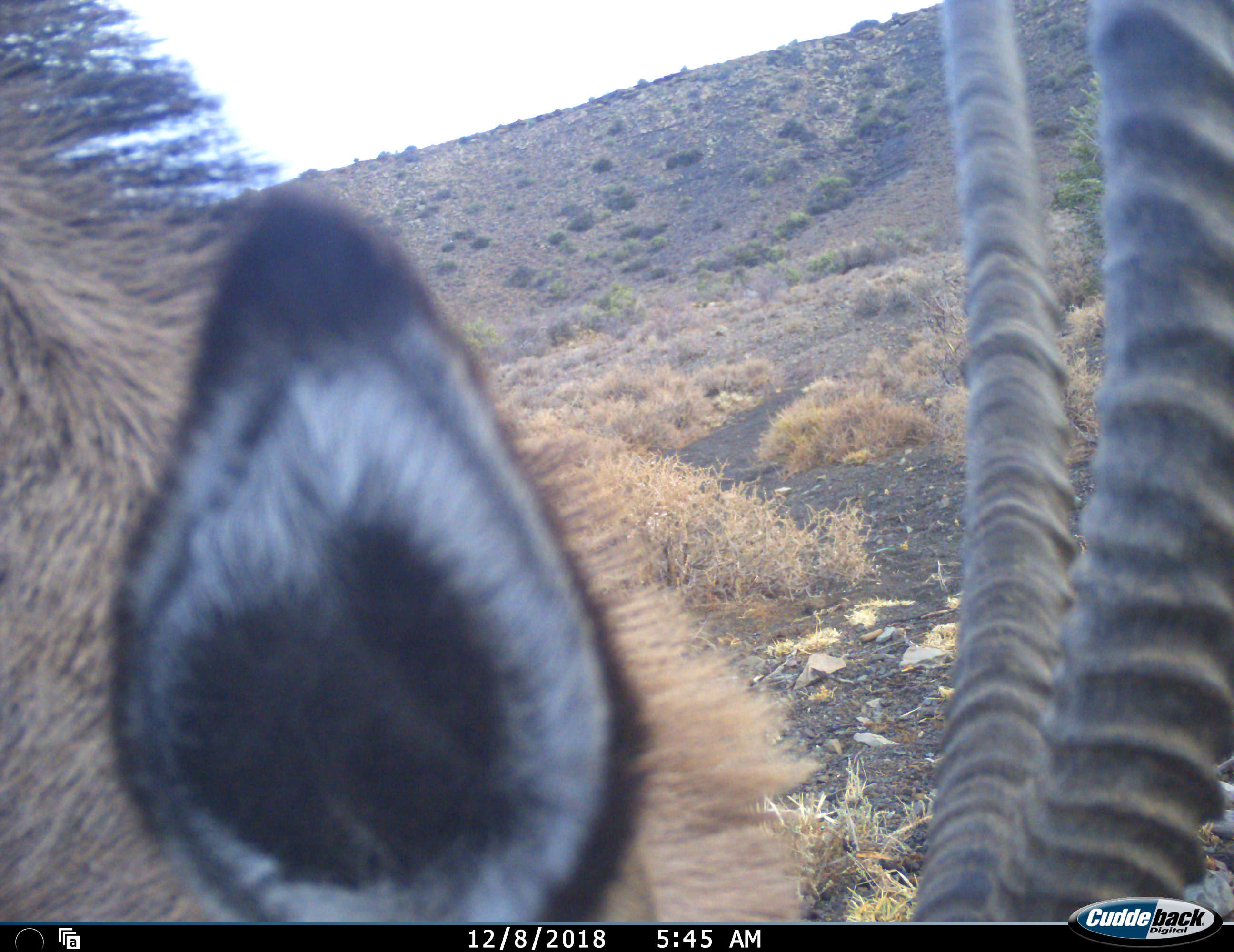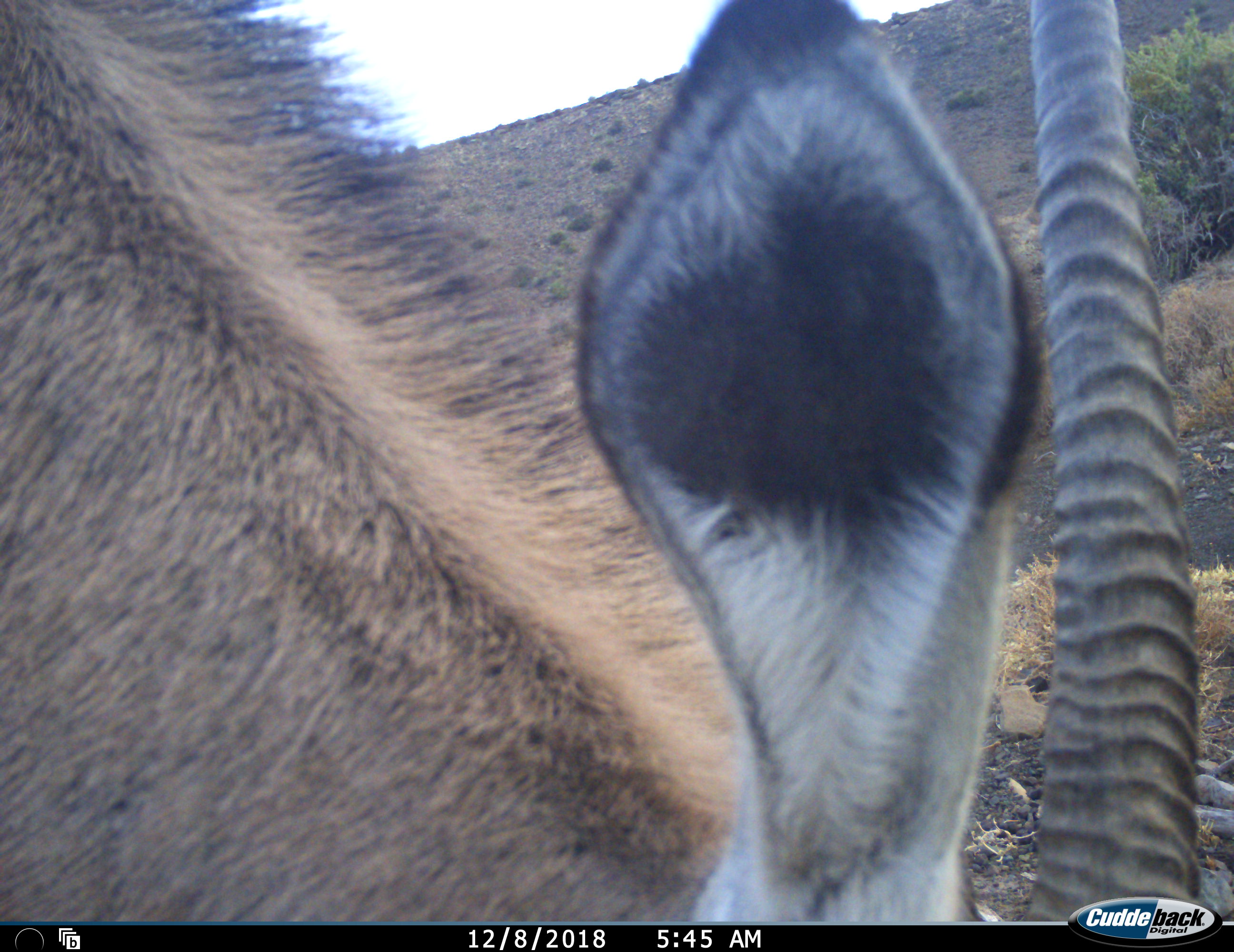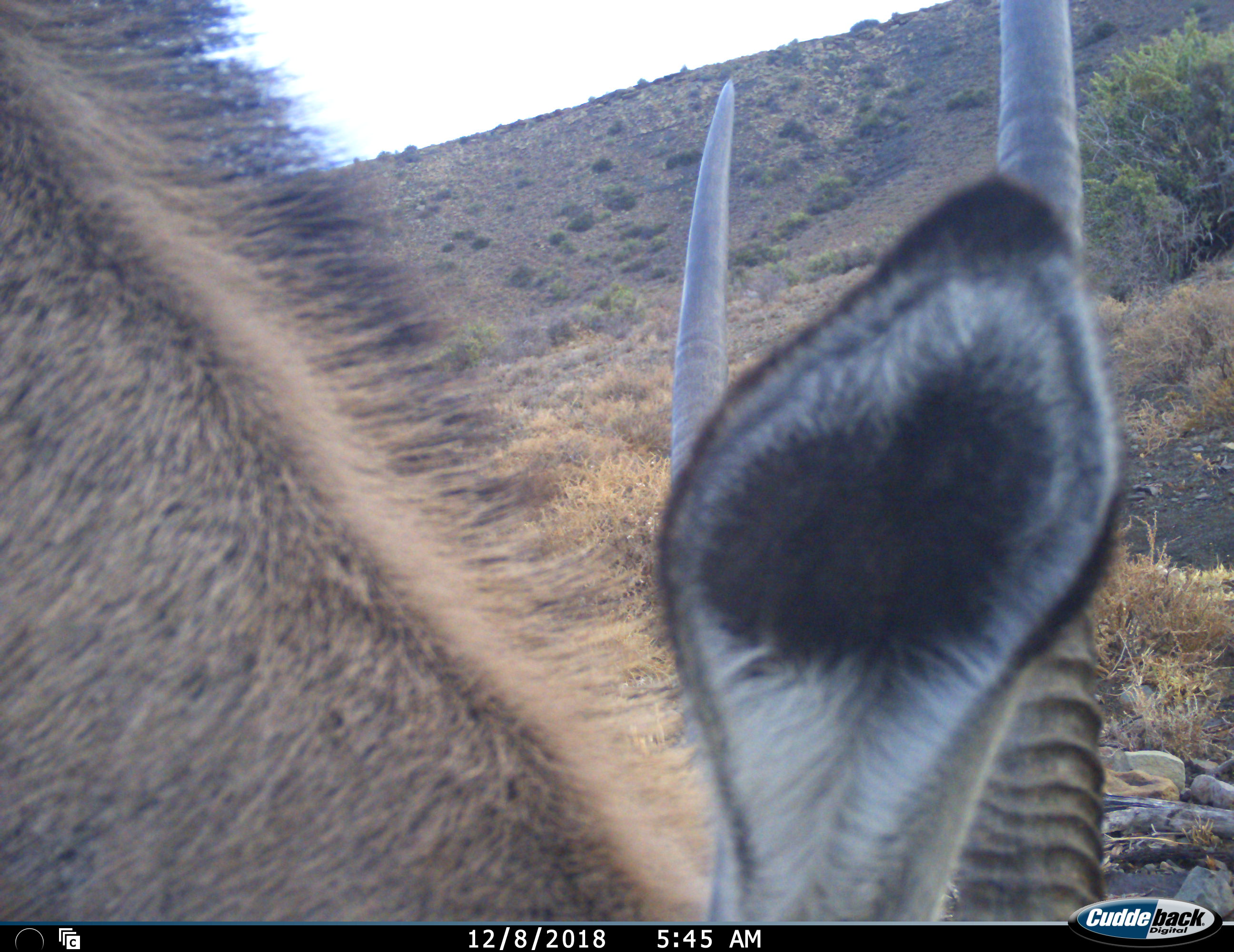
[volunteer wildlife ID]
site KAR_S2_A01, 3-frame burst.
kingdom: Animalia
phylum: Chordata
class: Mammalia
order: Artiodactyla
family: Bovidae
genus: Oryx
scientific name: Oryx gazella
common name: gemsbok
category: oryx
Oryx (gemsbok) (Oryx gazella), count 1. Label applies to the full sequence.